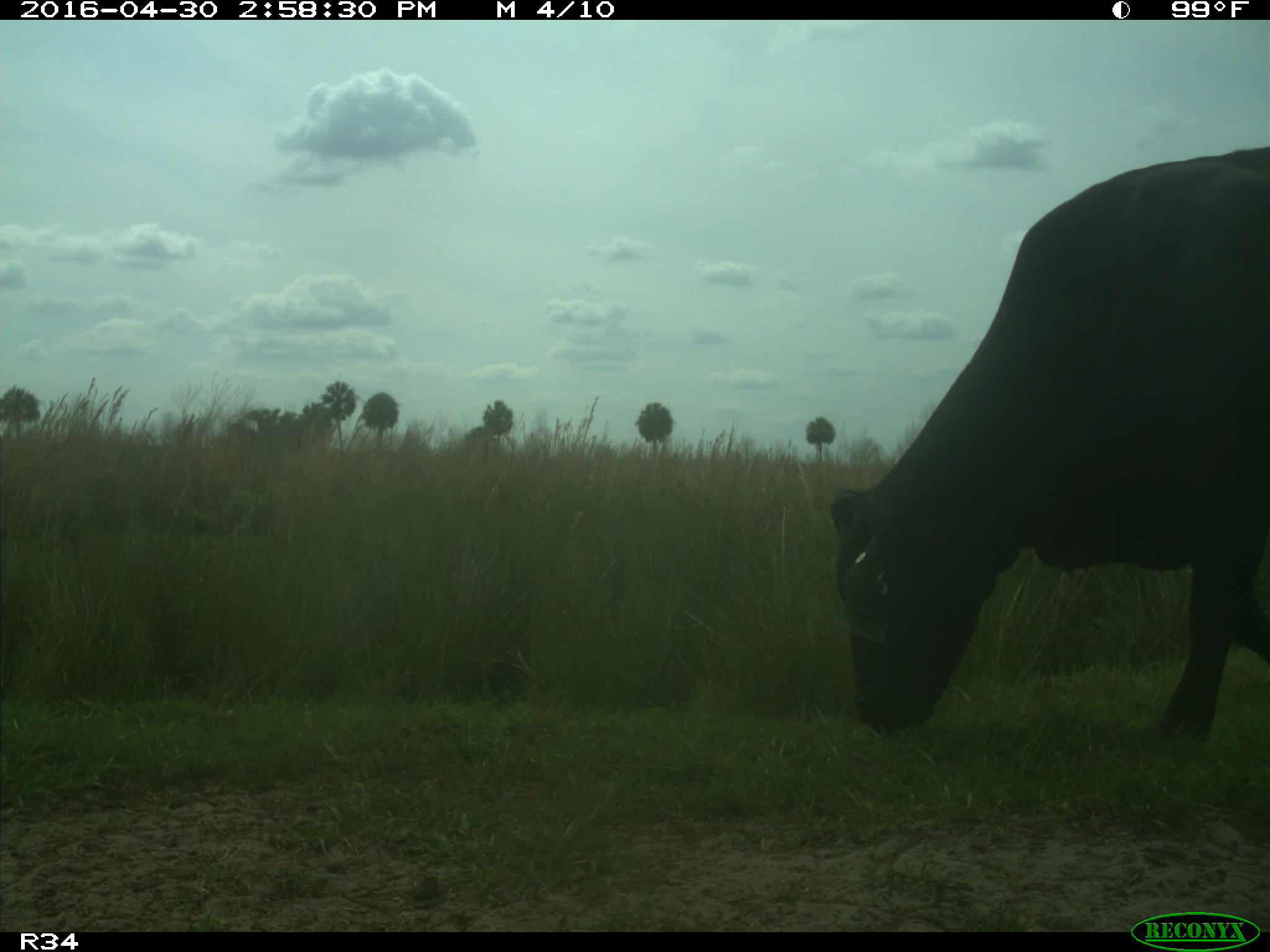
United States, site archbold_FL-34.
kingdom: Animalia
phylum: Chordata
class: Mammalia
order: Artiodactyla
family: Bovidae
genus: Bos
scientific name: Bos taurus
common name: domestic cow